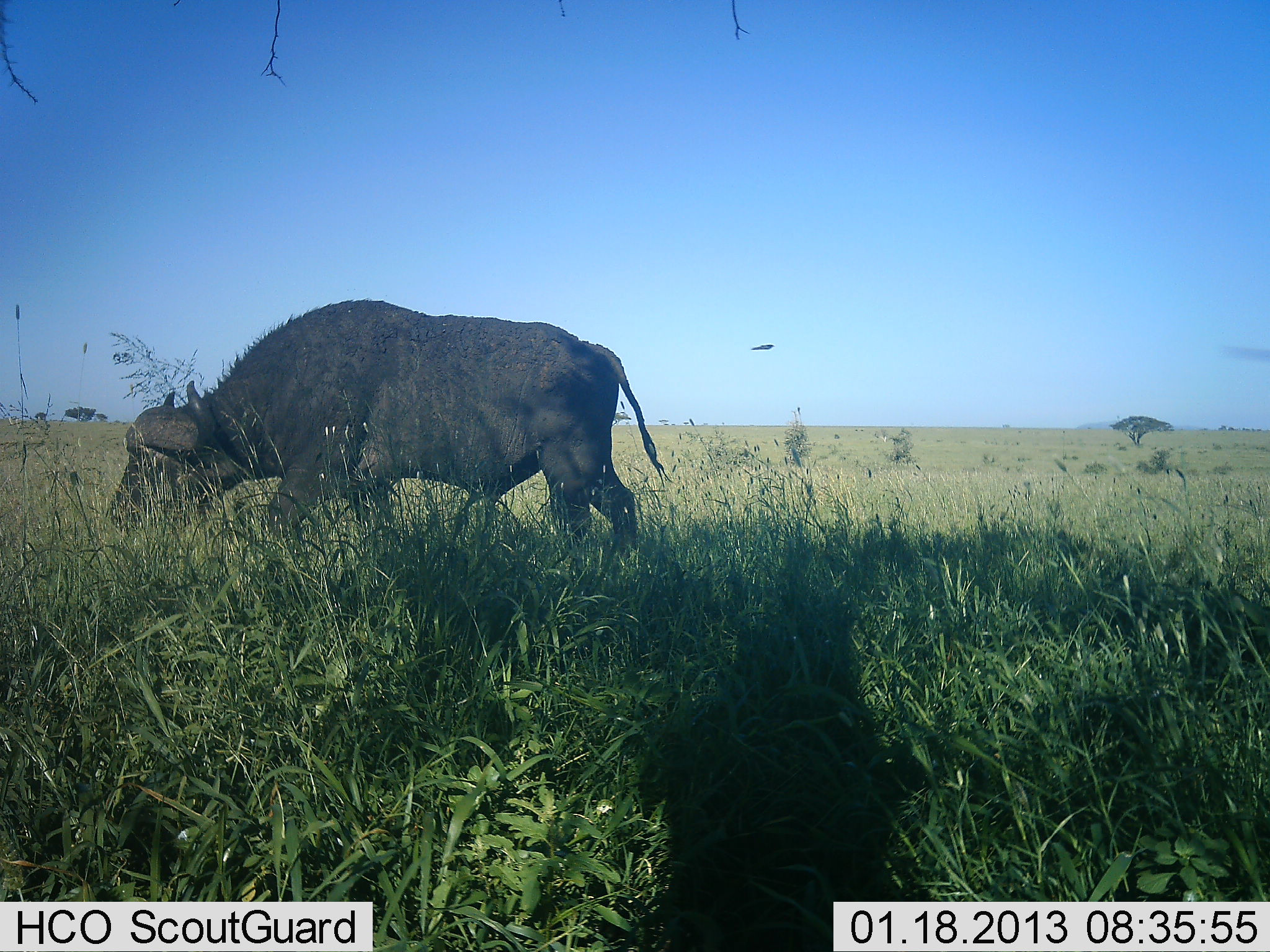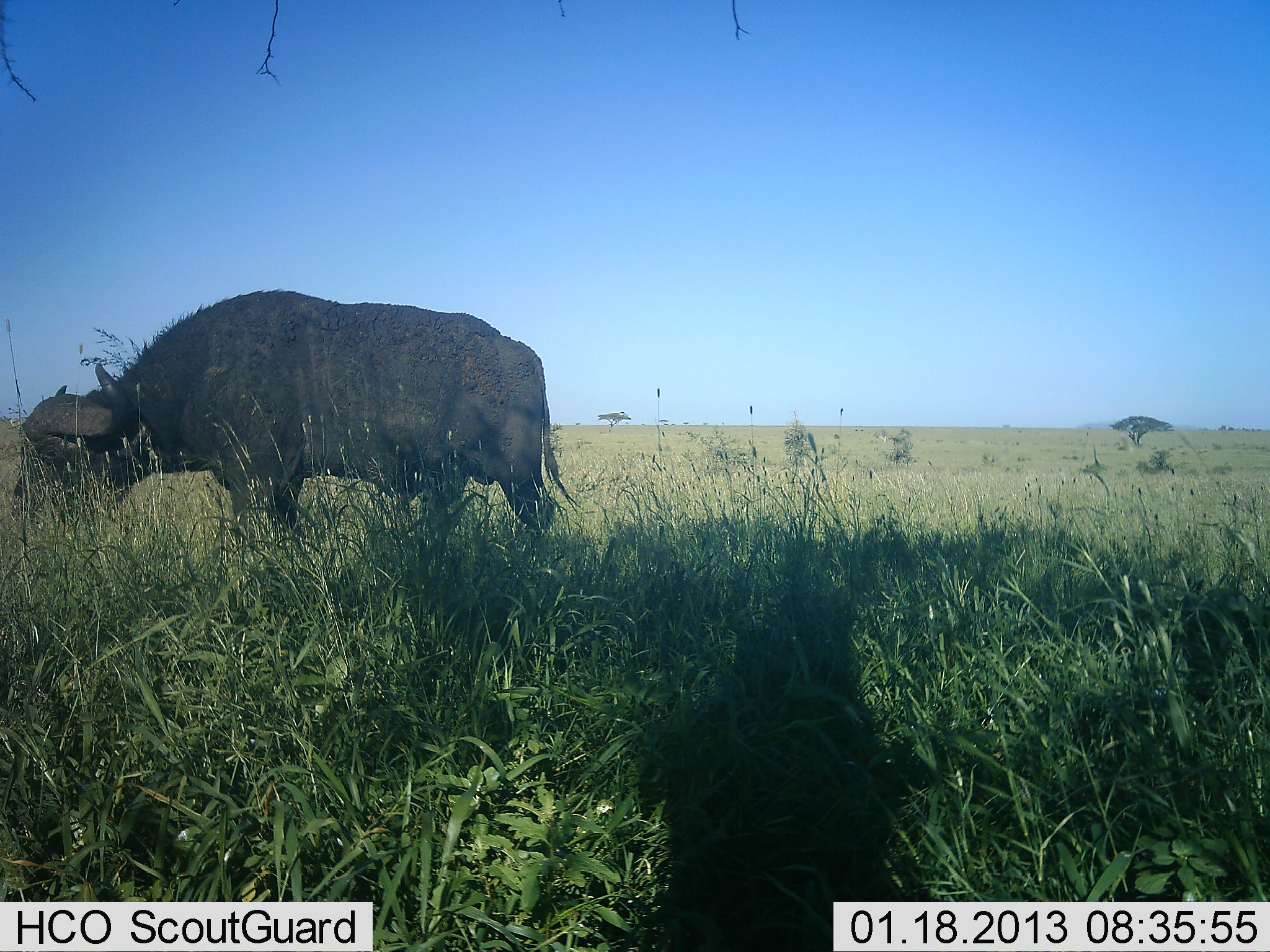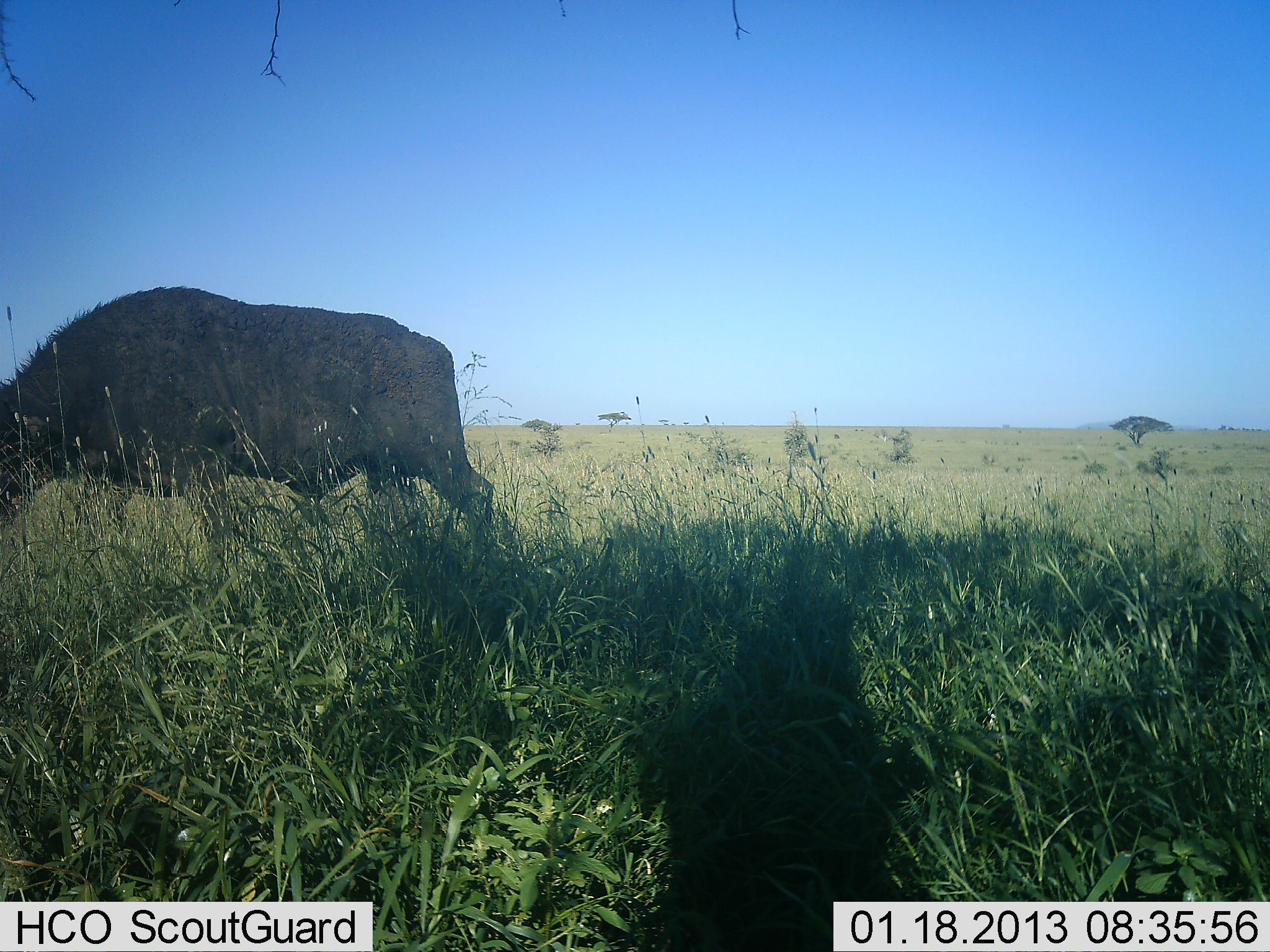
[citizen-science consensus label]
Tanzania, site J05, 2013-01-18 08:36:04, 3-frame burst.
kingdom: Animalia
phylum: Chordata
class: Mammalia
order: Artiodactyla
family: Bovidae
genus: Syncerus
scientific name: Syncerus caffer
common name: cape buffalo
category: buffalo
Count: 1.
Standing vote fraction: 9%.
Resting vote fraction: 0%.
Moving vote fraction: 78%.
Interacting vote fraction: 0%.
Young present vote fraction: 0%.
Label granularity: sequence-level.